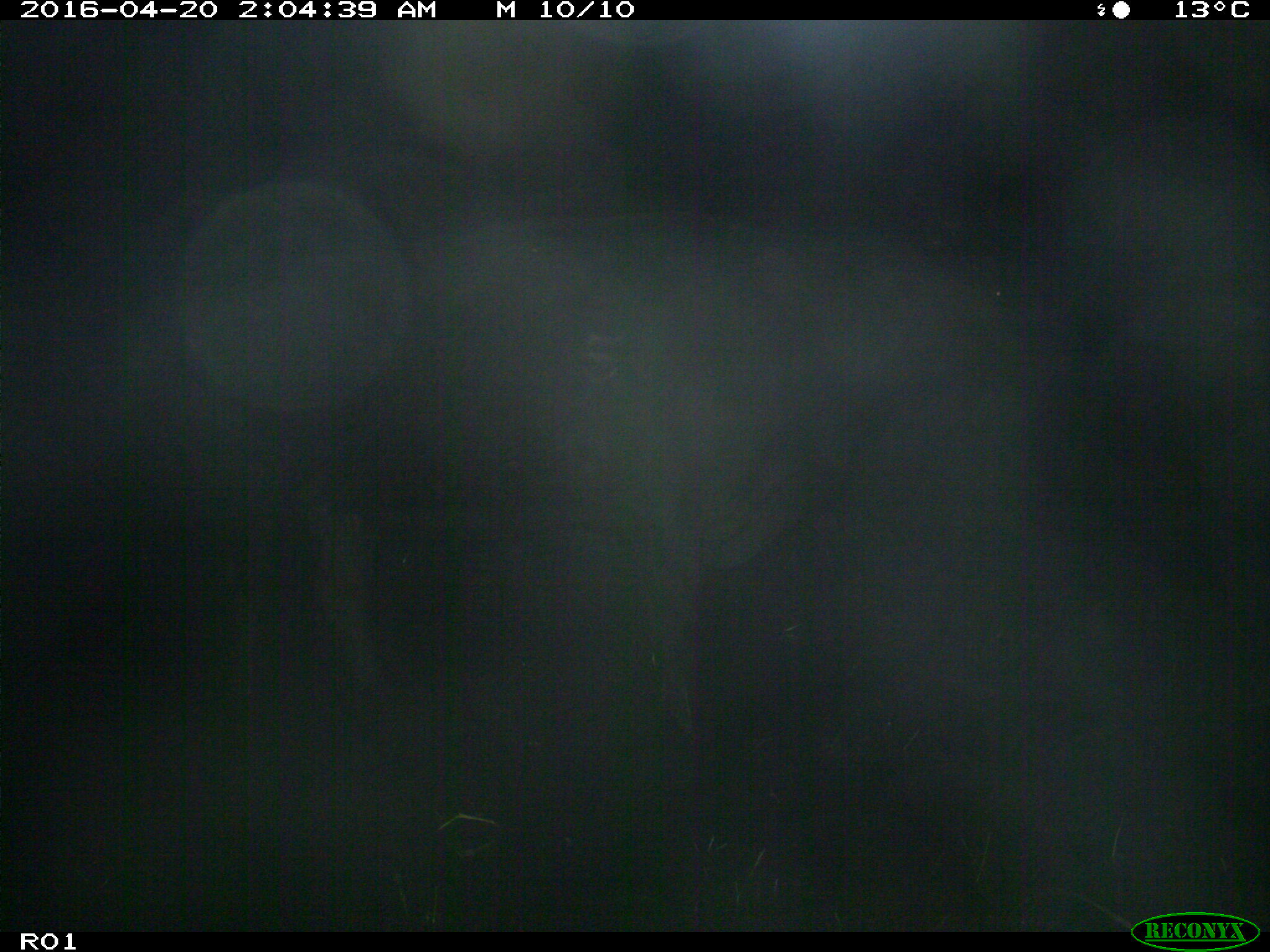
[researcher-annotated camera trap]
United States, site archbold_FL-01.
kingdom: Animalia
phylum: Chordata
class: Mammalia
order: Artiodactyla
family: Bovidae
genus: Bos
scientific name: Bos taurus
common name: domestic cow